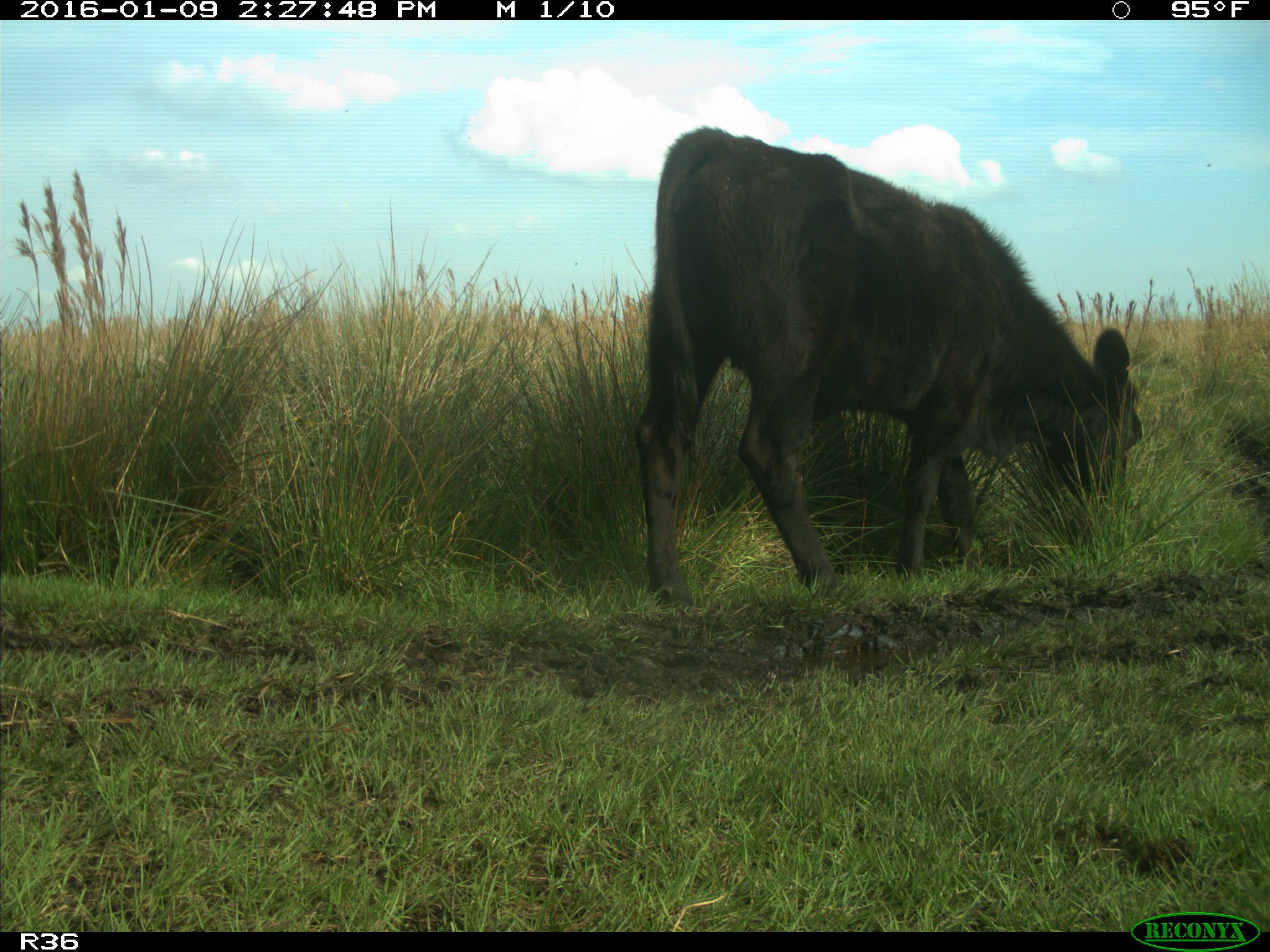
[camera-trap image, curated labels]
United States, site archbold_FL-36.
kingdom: Animalia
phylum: Chordata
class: Mammalia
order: Artiodactyla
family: Bovidae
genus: Bos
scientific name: Bos taurus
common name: domestic cow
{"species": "Bos taurus (domestic cow)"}